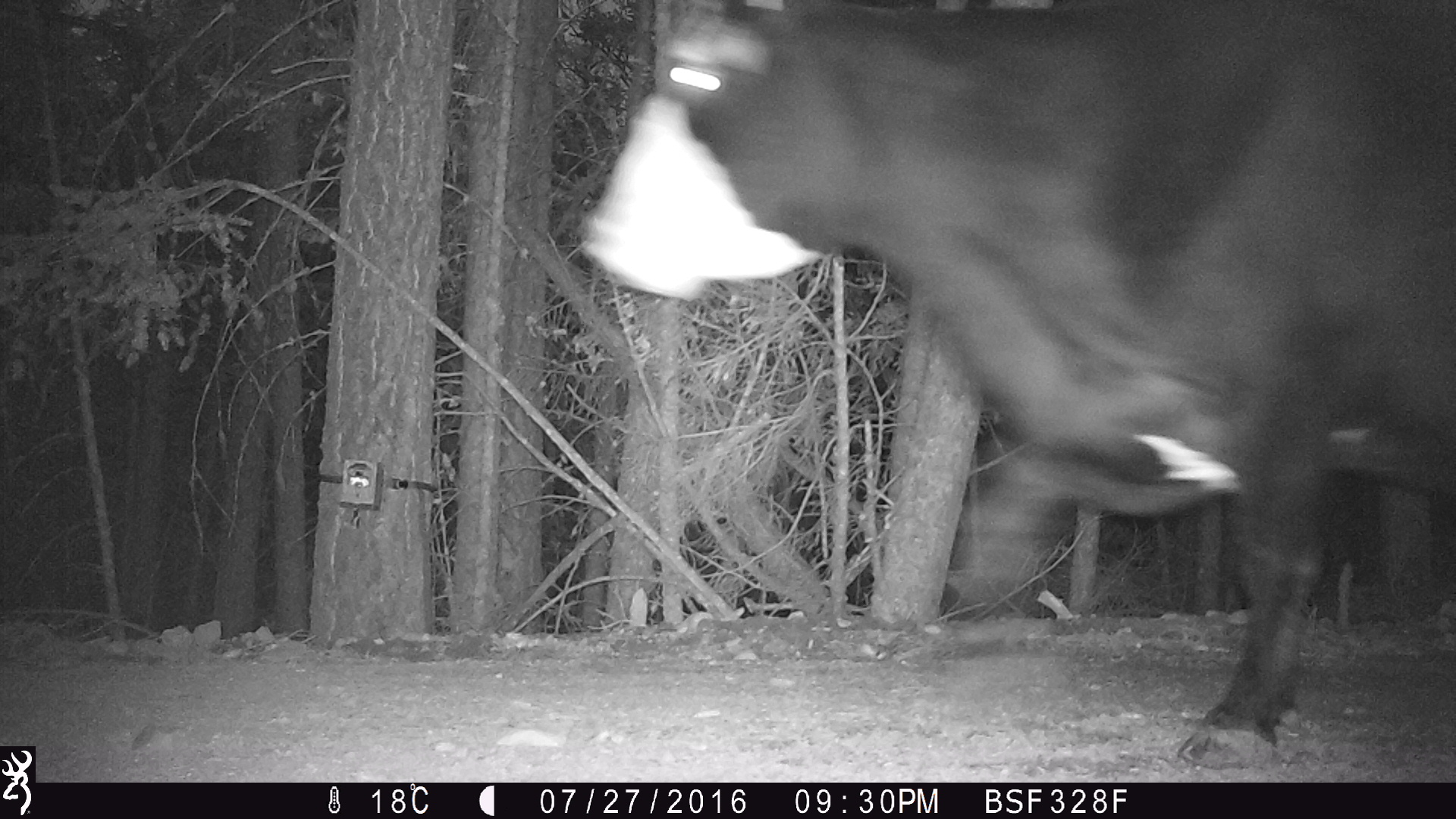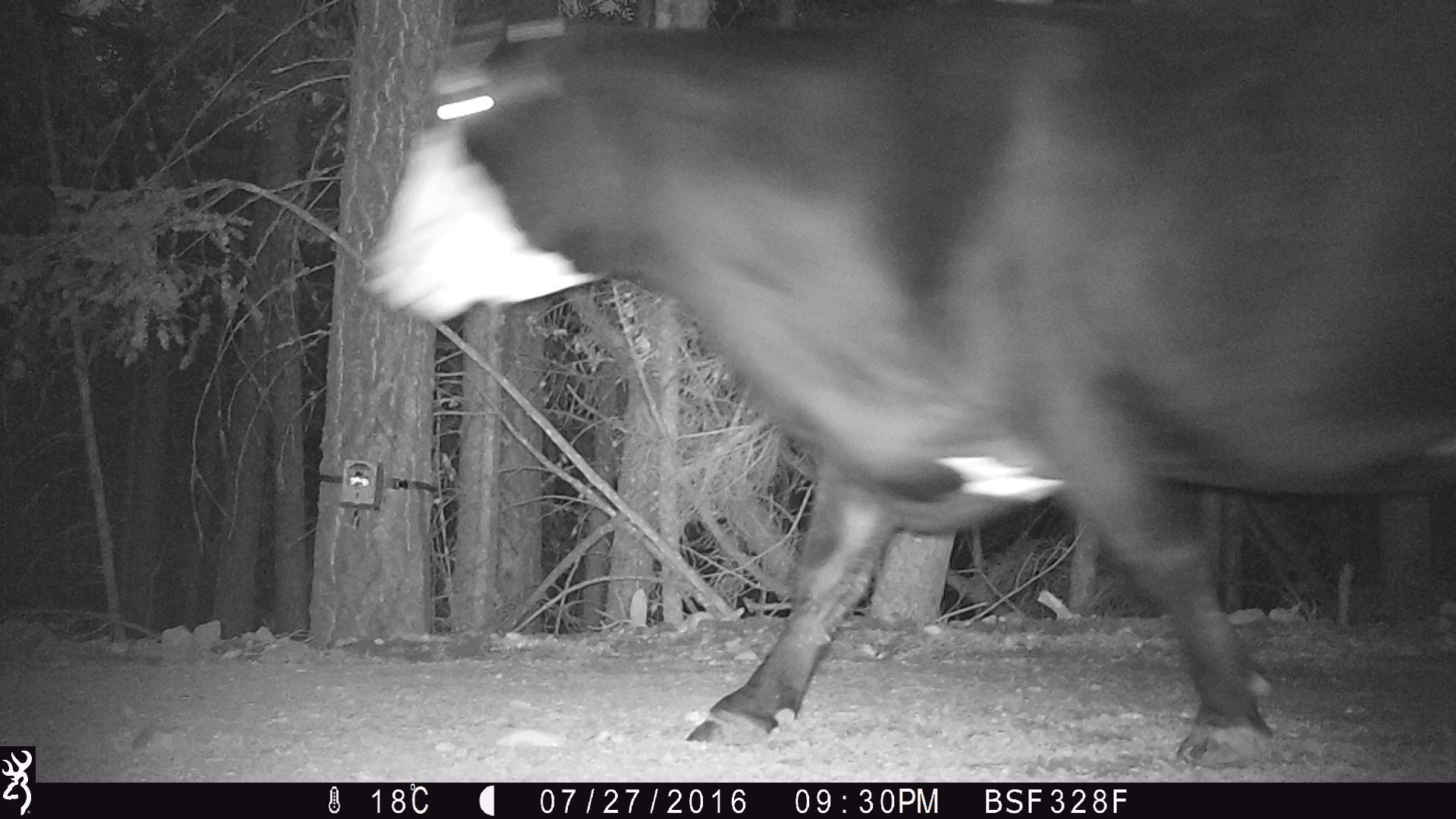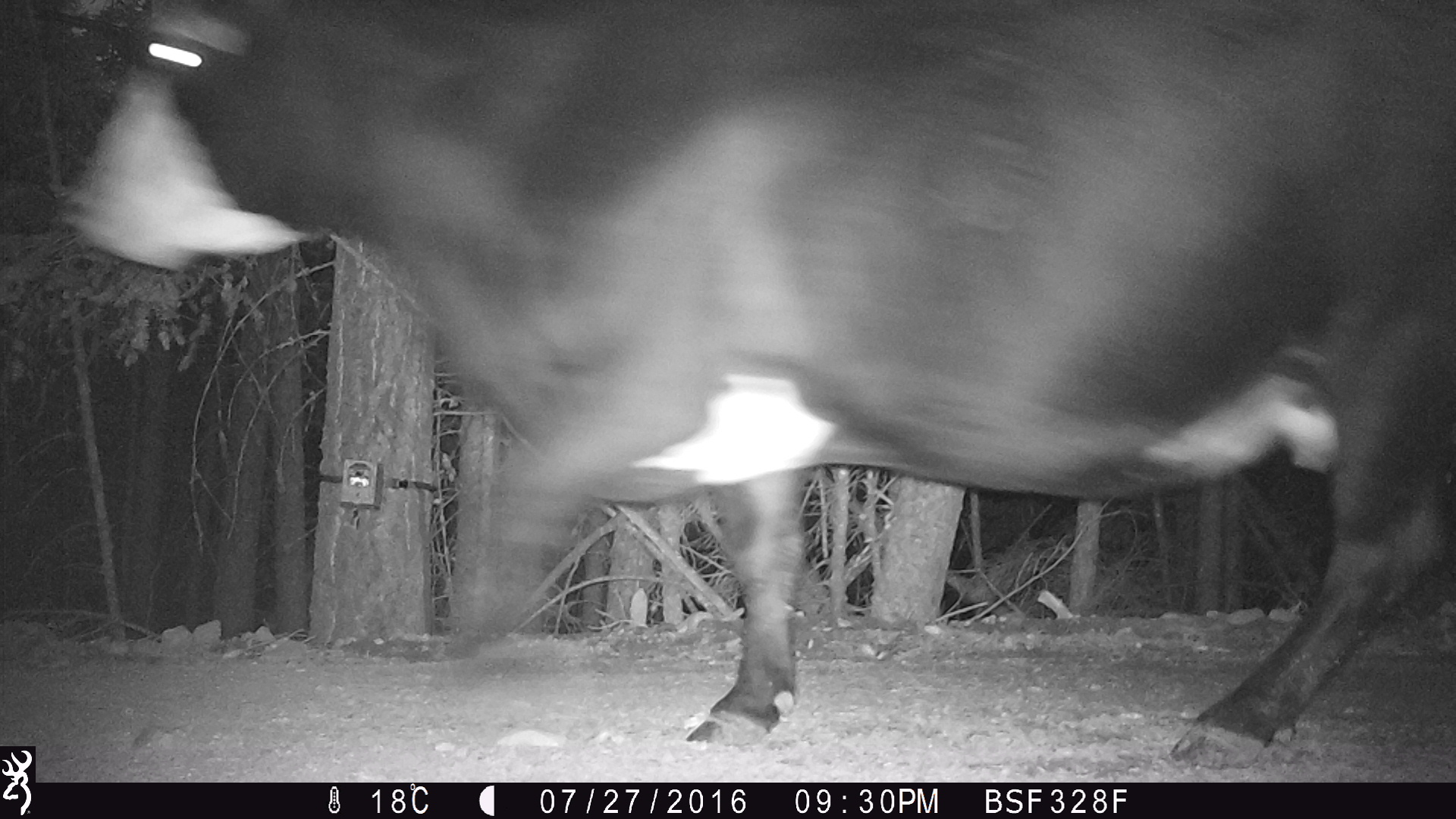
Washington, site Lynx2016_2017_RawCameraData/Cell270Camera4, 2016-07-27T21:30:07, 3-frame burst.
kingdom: Animalia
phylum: Chordata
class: Mammalia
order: Artiodactyla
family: Bovidae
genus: Bos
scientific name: Bos taurus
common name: domestic cattle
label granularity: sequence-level